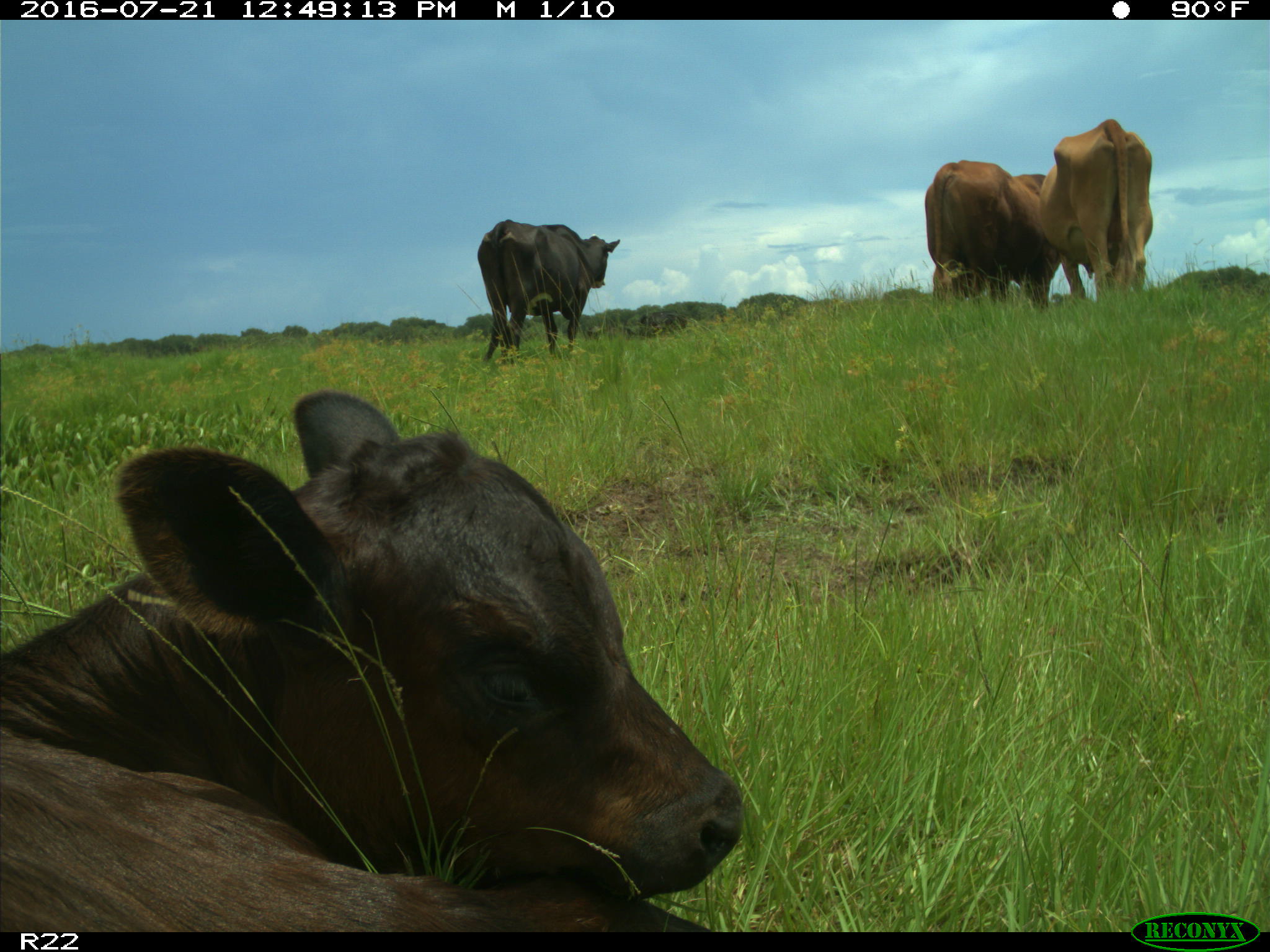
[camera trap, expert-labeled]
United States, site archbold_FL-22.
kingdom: Animalia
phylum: Chordata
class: Mammalia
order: Artiodactyla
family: Bovidae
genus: Bos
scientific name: Bos taurus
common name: domestic cow